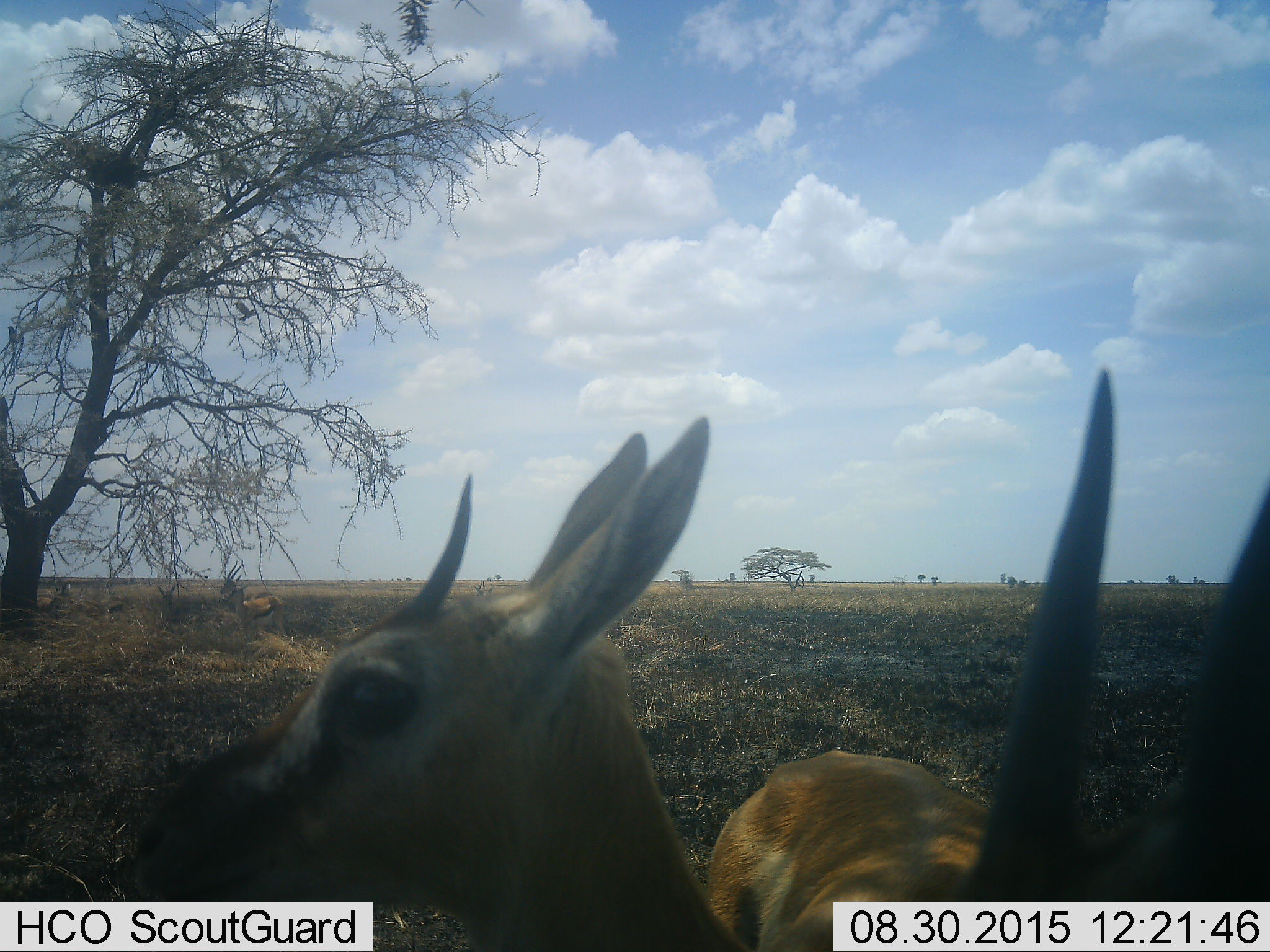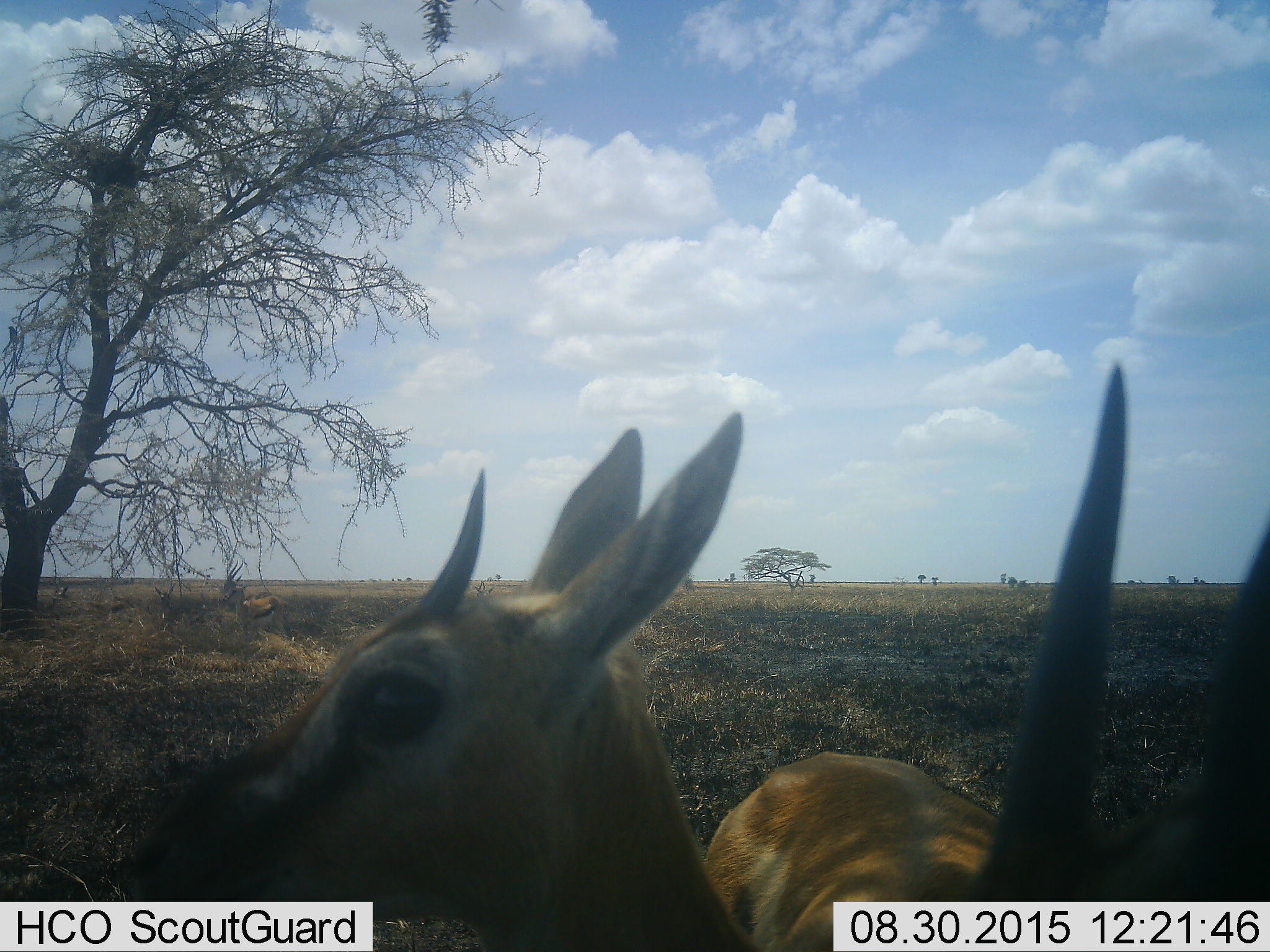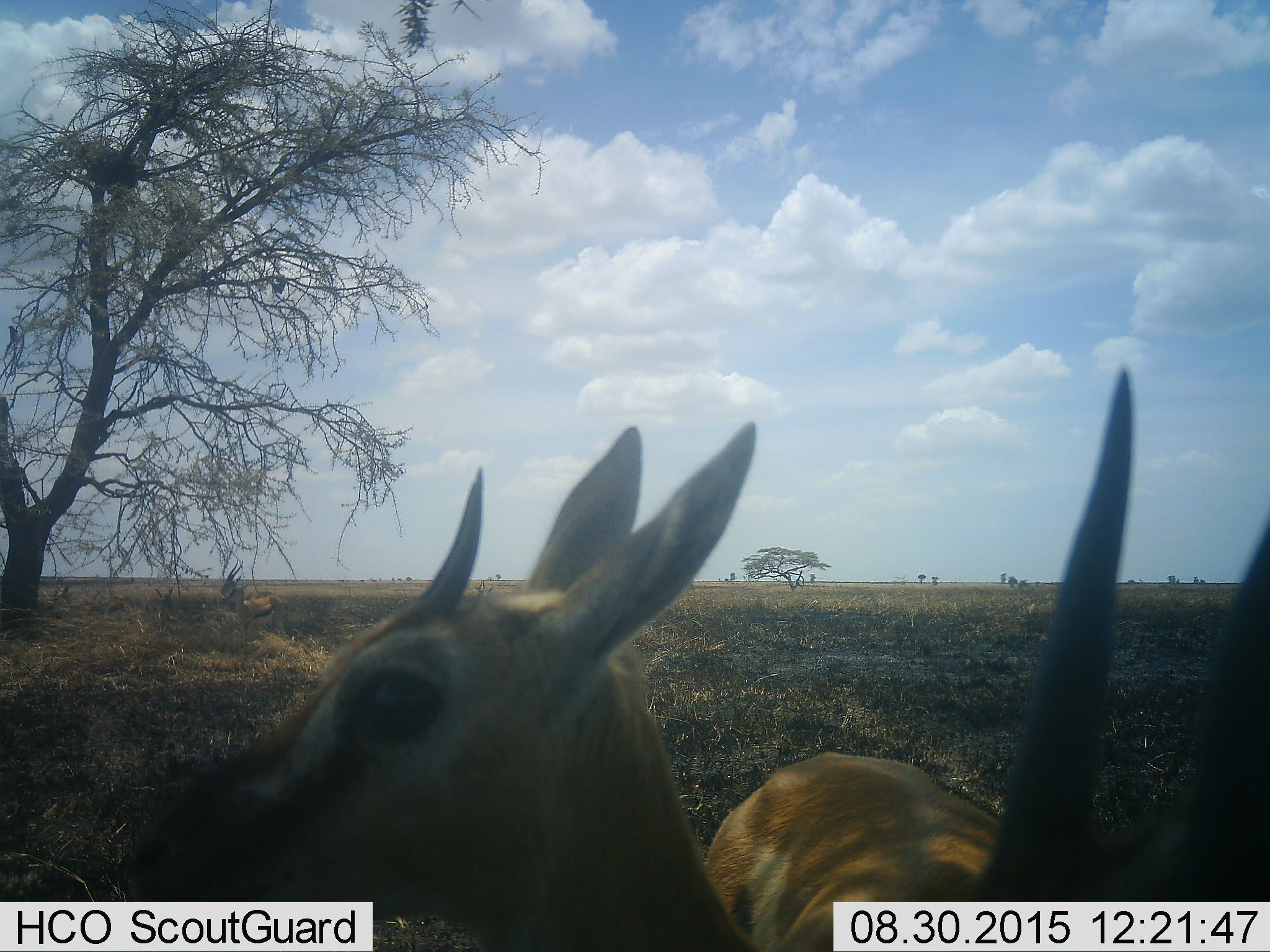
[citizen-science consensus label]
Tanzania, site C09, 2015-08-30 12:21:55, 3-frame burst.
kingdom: Animalia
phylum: Chordata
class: Mammalia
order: Artiodactyla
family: Bovidae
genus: Eudorcas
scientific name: Eudorcas thomsonii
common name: thomson's gazelle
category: gazellethomsons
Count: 6.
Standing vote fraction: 87%.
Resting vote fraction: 20%.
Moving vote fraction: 27%.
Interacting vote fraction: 20%.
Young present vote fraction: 13%.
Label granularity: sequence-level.